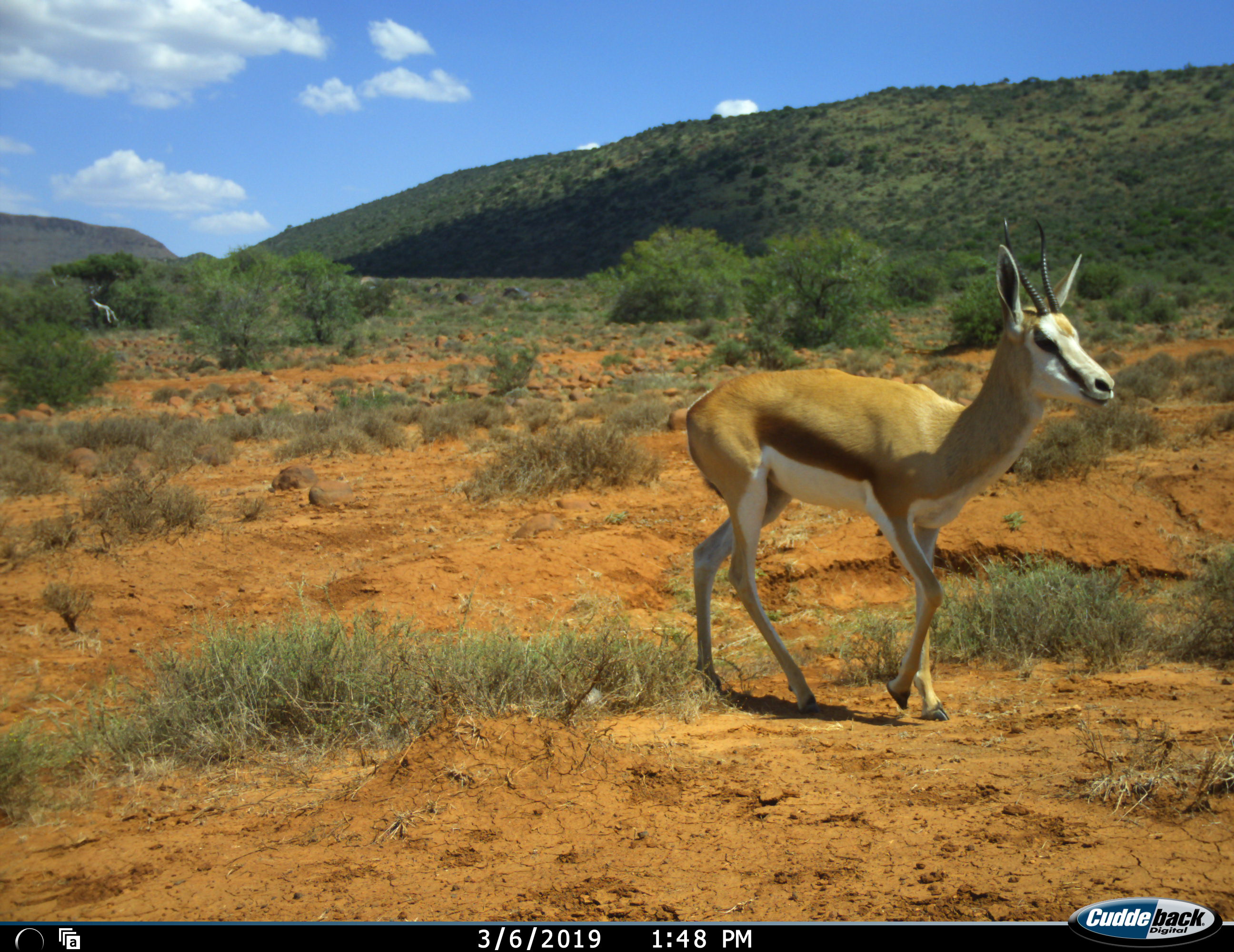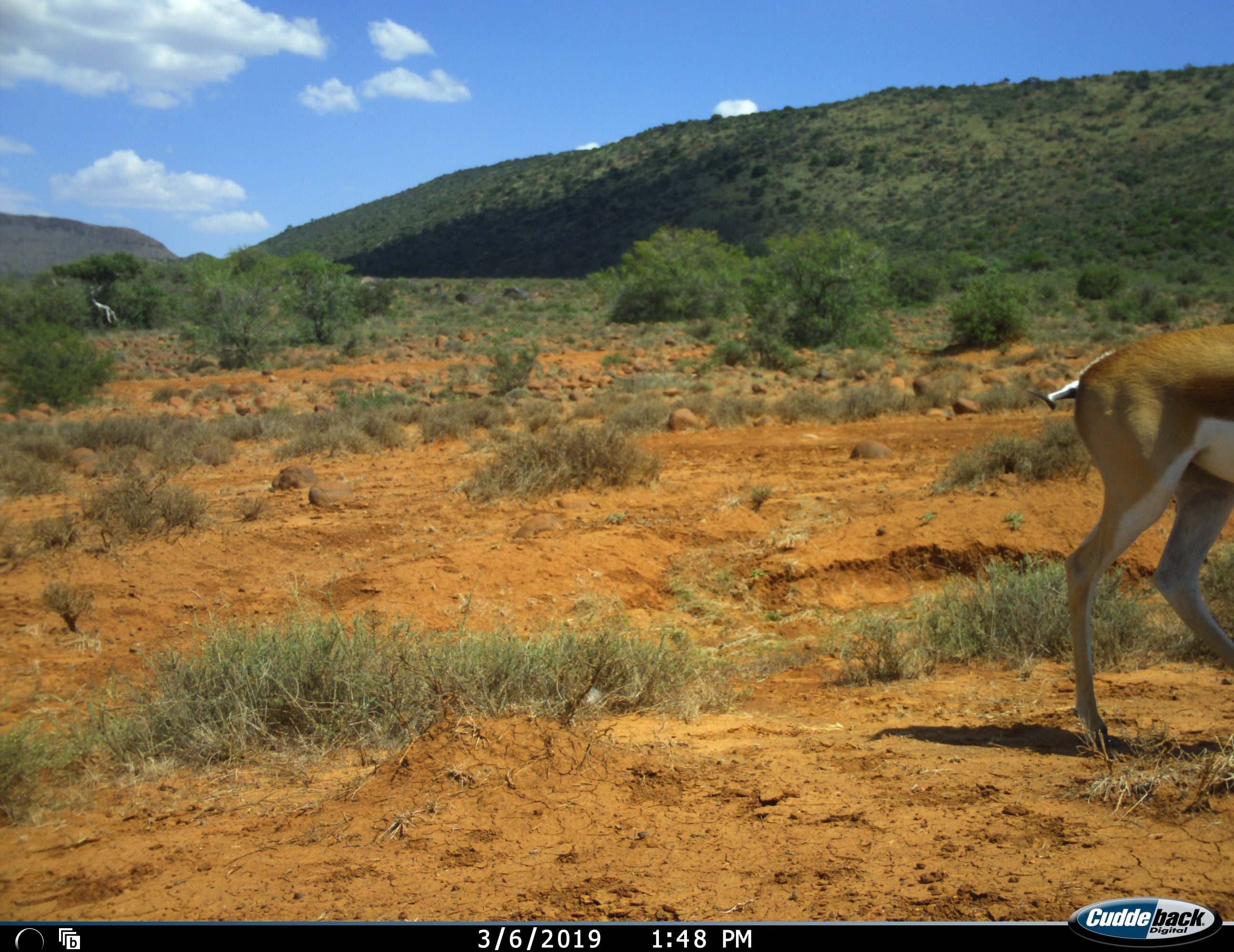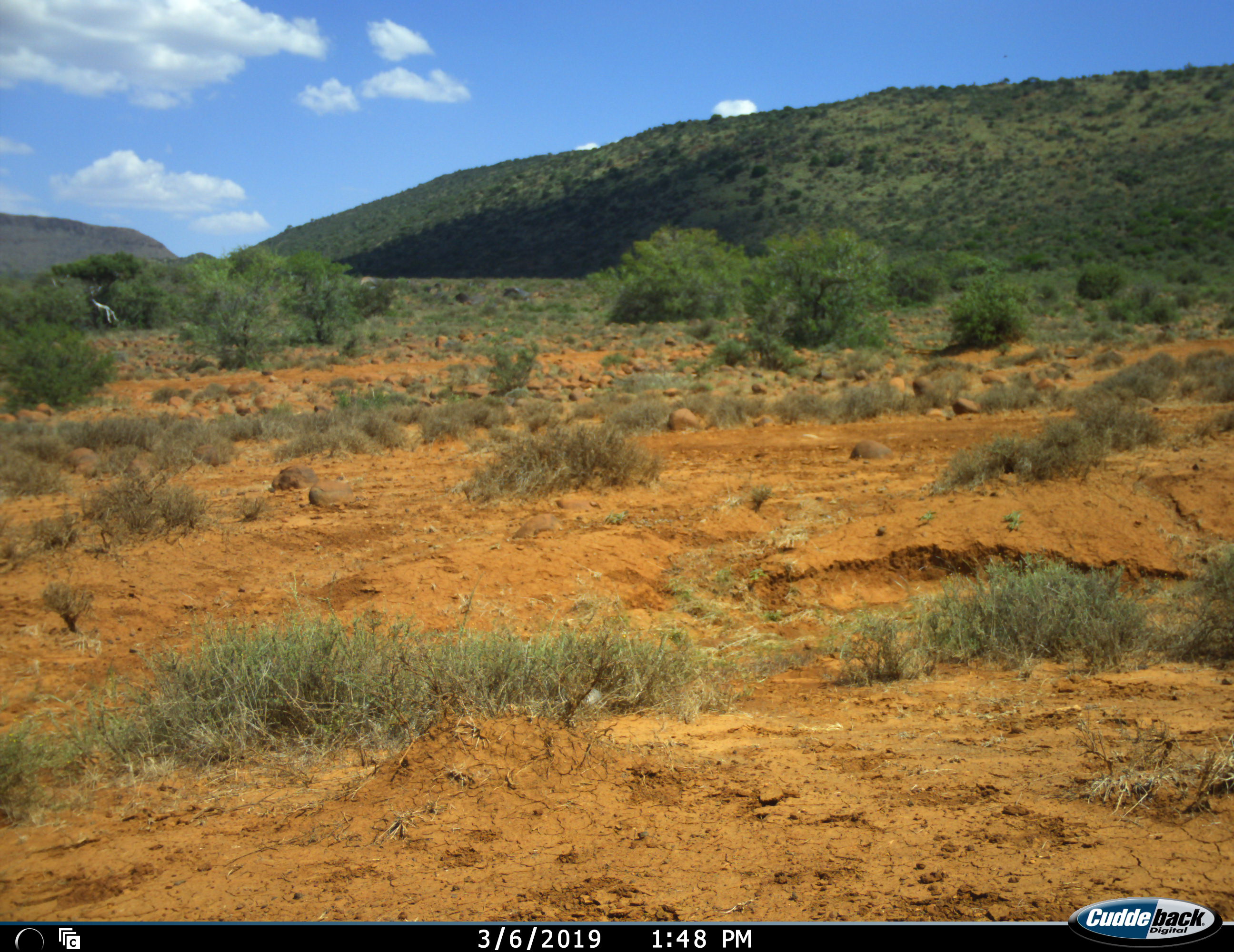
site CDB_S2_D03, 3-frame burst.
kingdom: Animalia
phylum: Chordata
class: Mammalia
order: Artiodactyla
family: Bovidae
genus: Antidorcas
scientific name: Antidorcas marsupialis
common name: springbok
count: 1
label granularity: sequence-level